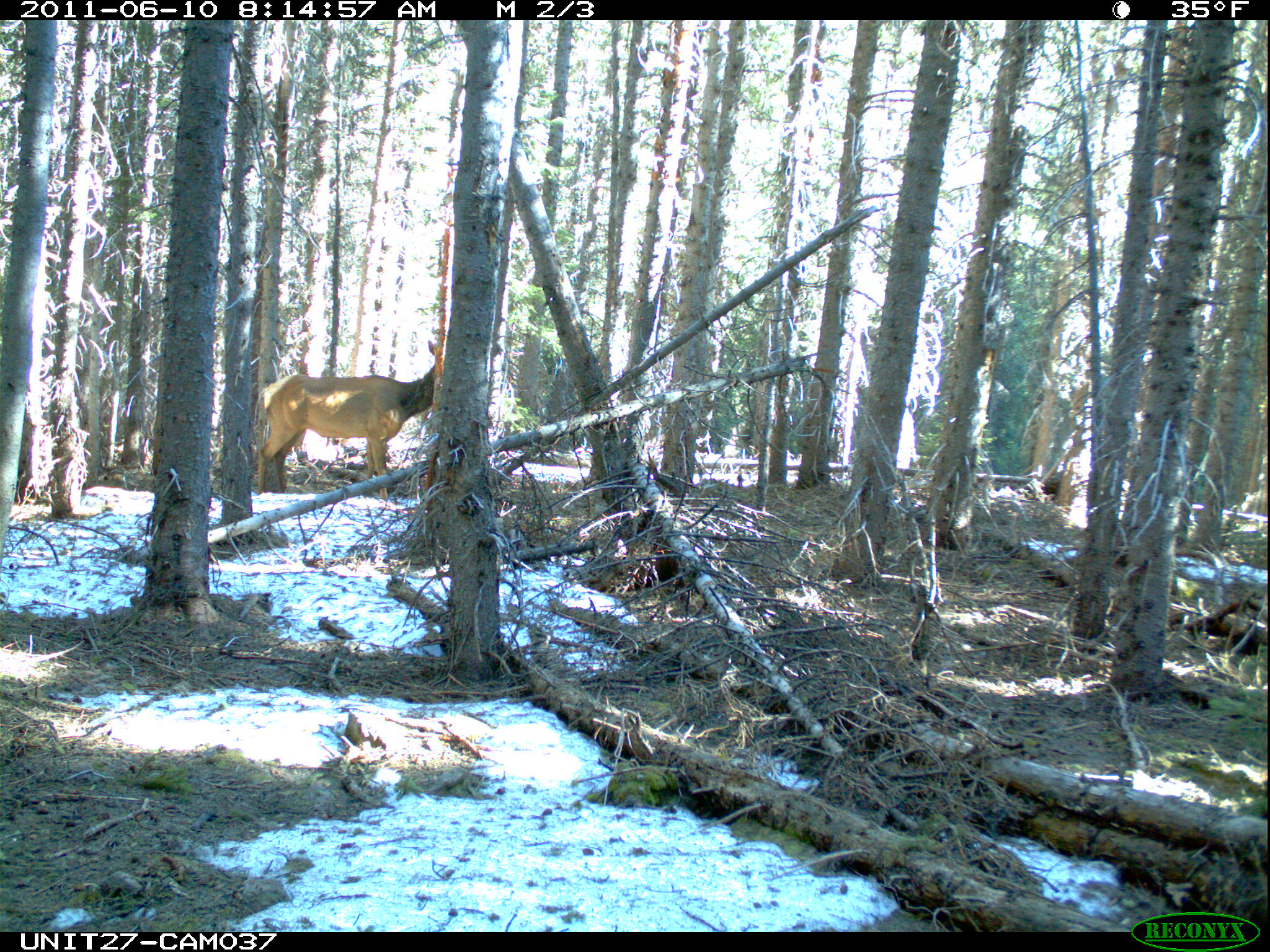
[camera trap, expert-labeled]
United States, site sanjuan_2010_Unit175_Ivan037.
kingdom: Animalia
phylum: Chordata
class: Mammalia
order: Artiodactyla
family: Cervidae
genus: Cervus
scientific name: Cervus elaphus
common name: red deer